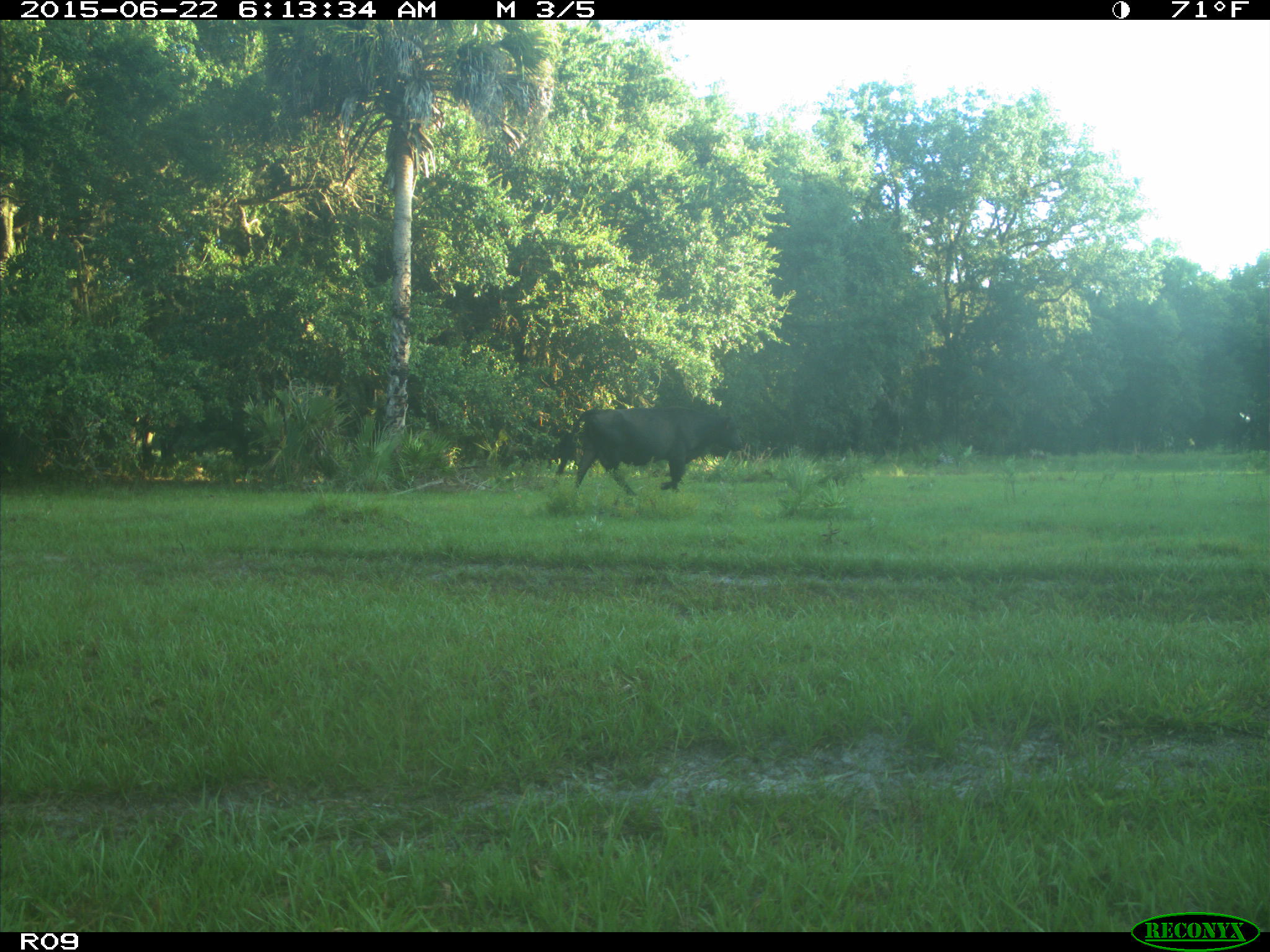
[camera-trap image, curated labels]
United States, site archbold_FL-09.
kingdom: Animalia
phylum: Chordata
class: Mammalia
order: Artiodactyla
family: Bovidae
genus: Bos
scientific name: Bos taurus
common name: domestic cow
Bos taurus (domestic cow).